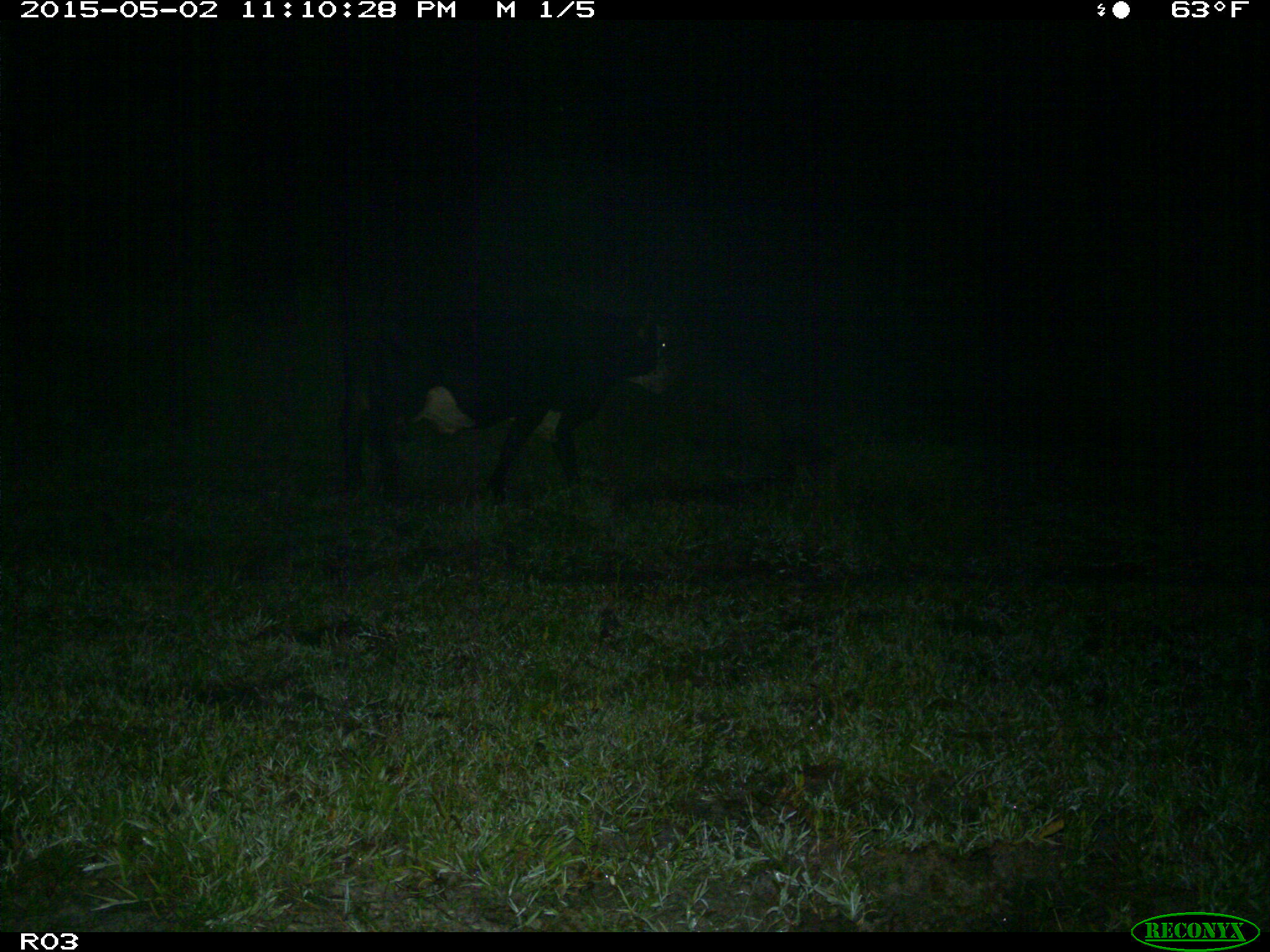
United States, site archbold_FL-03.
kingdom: Animalia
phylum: Chordata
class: Mammalia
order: Artiodactyla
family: Bovidae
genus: Bos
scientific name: Bos taurus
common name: domestic cow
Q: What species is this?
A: Bos taurus (domestic cow).